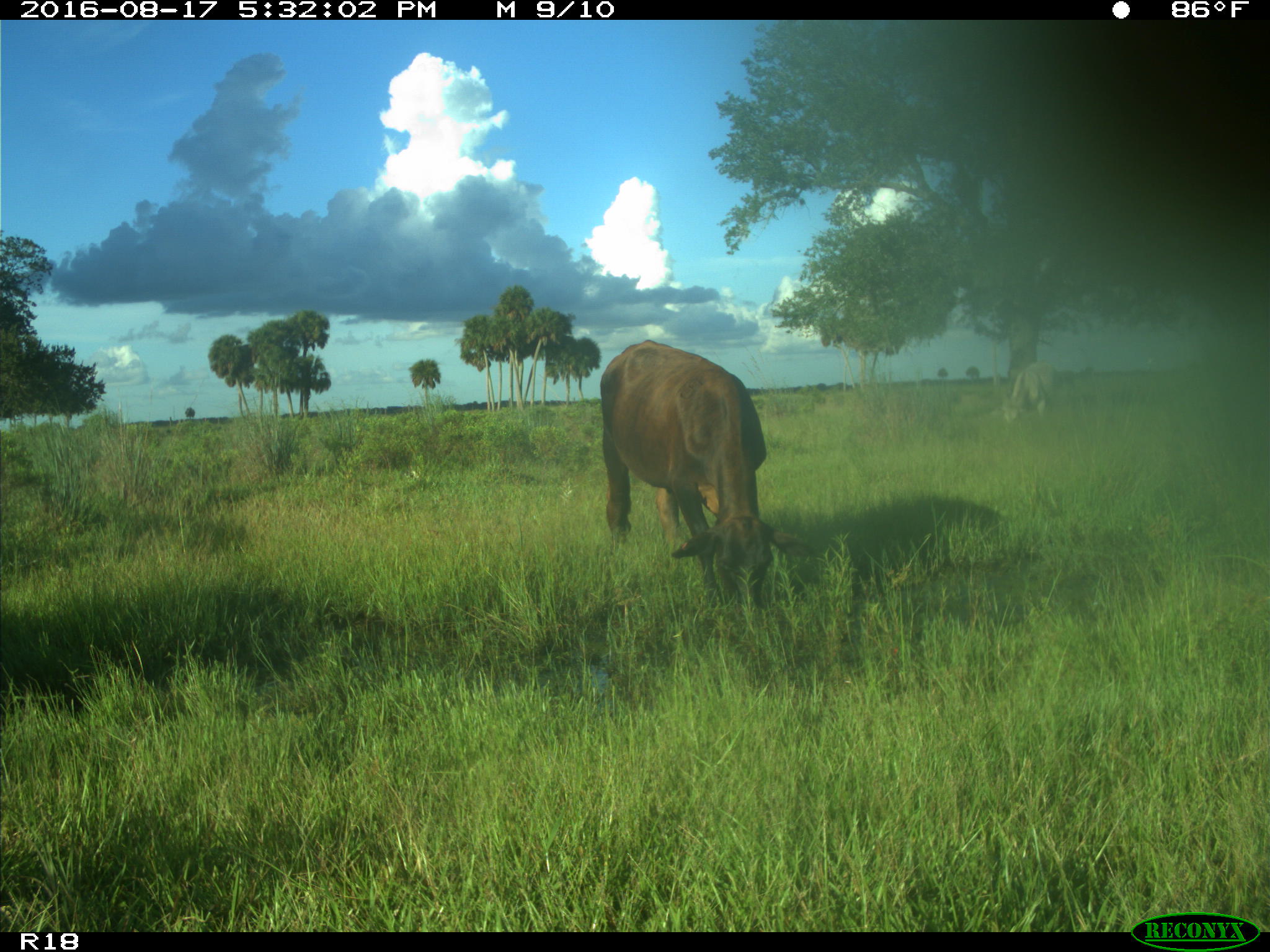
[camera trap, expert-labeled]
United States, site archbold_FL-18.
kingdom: Animalia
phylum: Chordata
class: Mammalia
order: Artiodactyla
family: Bovidae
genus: Bos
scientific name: Bos taurus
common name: domestic cow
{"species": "Bos taurus (domestic cow)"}